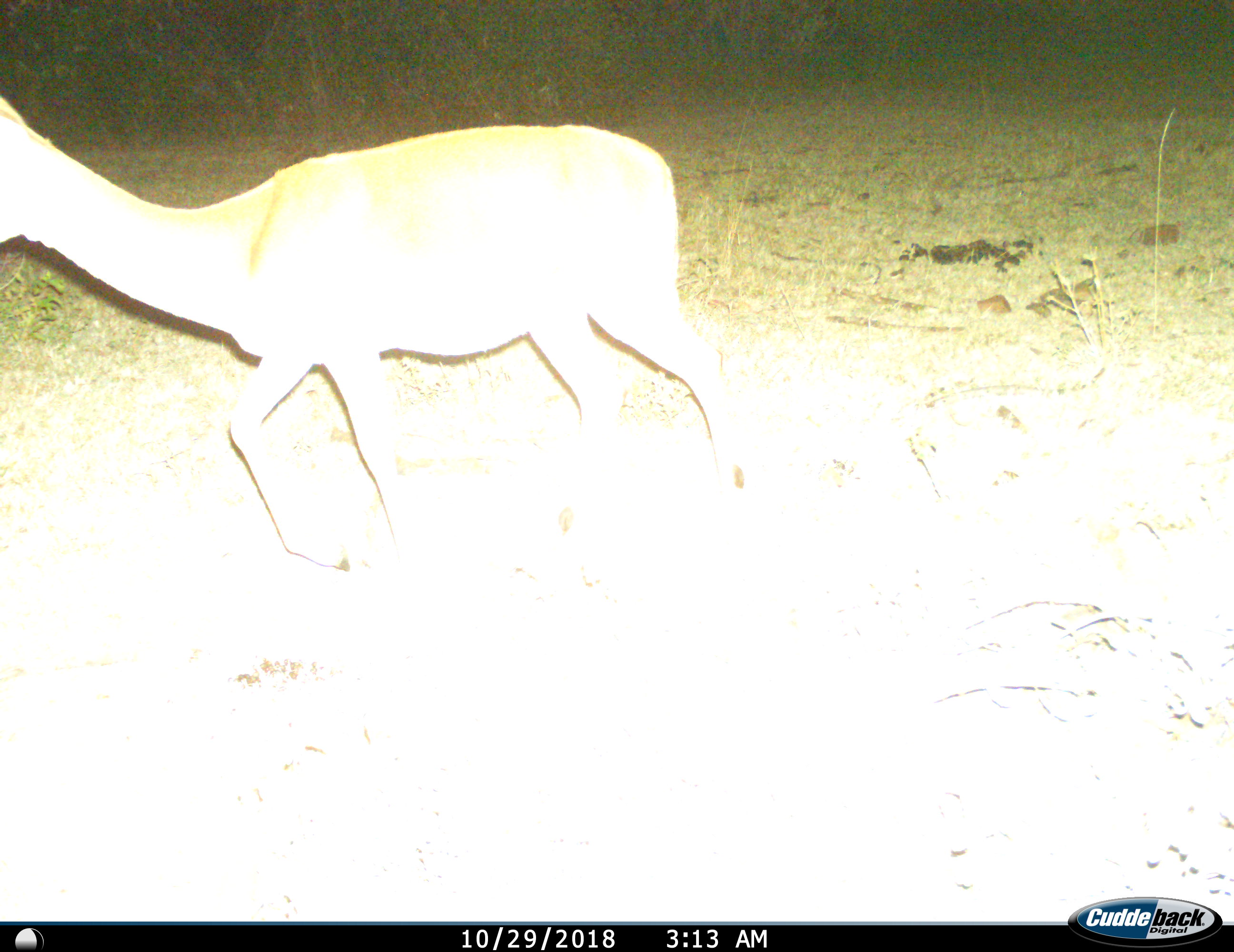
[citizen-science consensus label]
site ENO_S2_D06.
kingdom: Animalia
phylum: Chordata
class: Mammalia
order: Artiodactyla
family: Bovidae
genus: Aepyceros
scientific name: Aepyceros melampus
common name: impala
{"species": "impala (Aepyceros melampus)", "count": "1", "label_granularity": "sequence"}